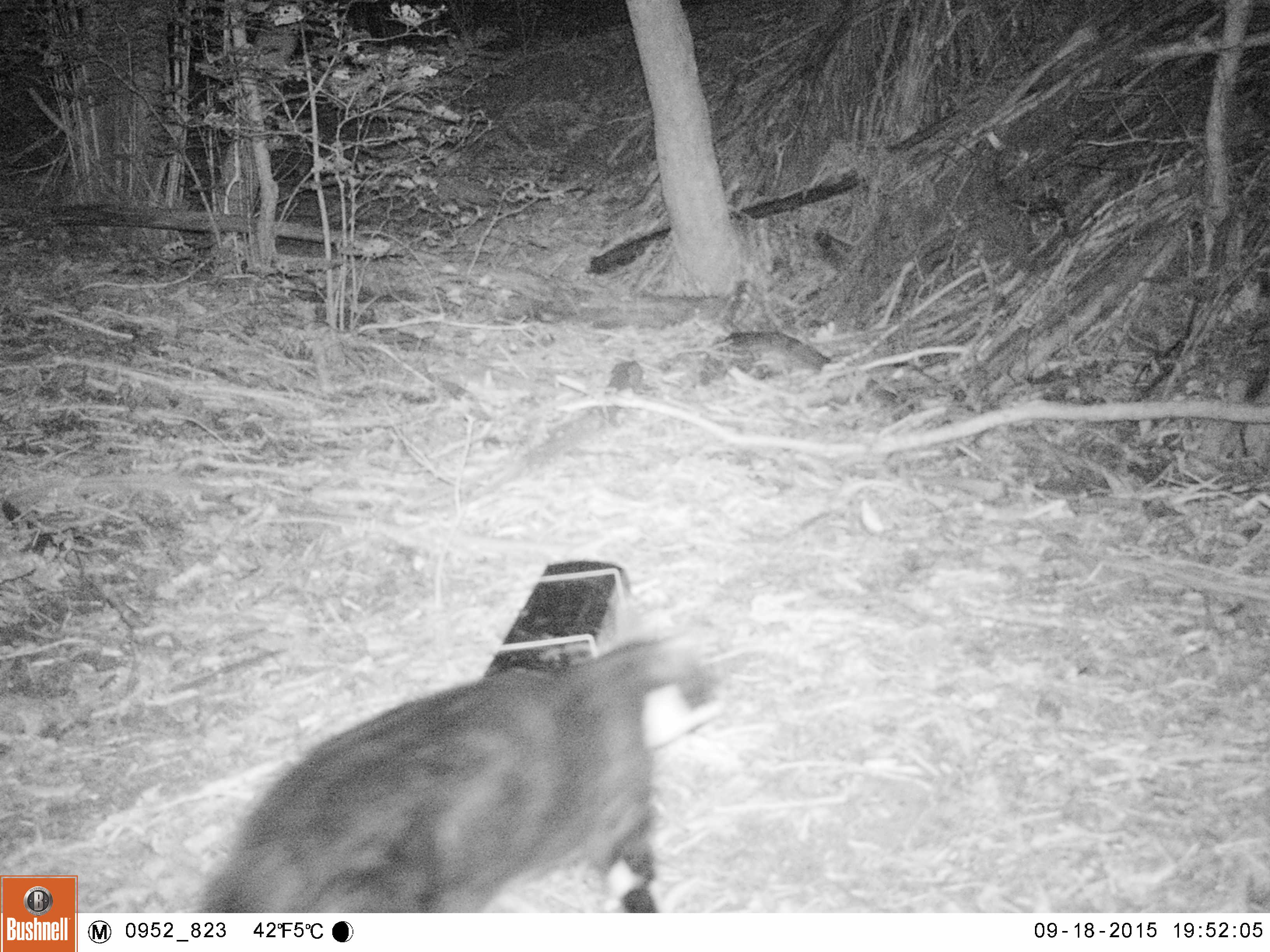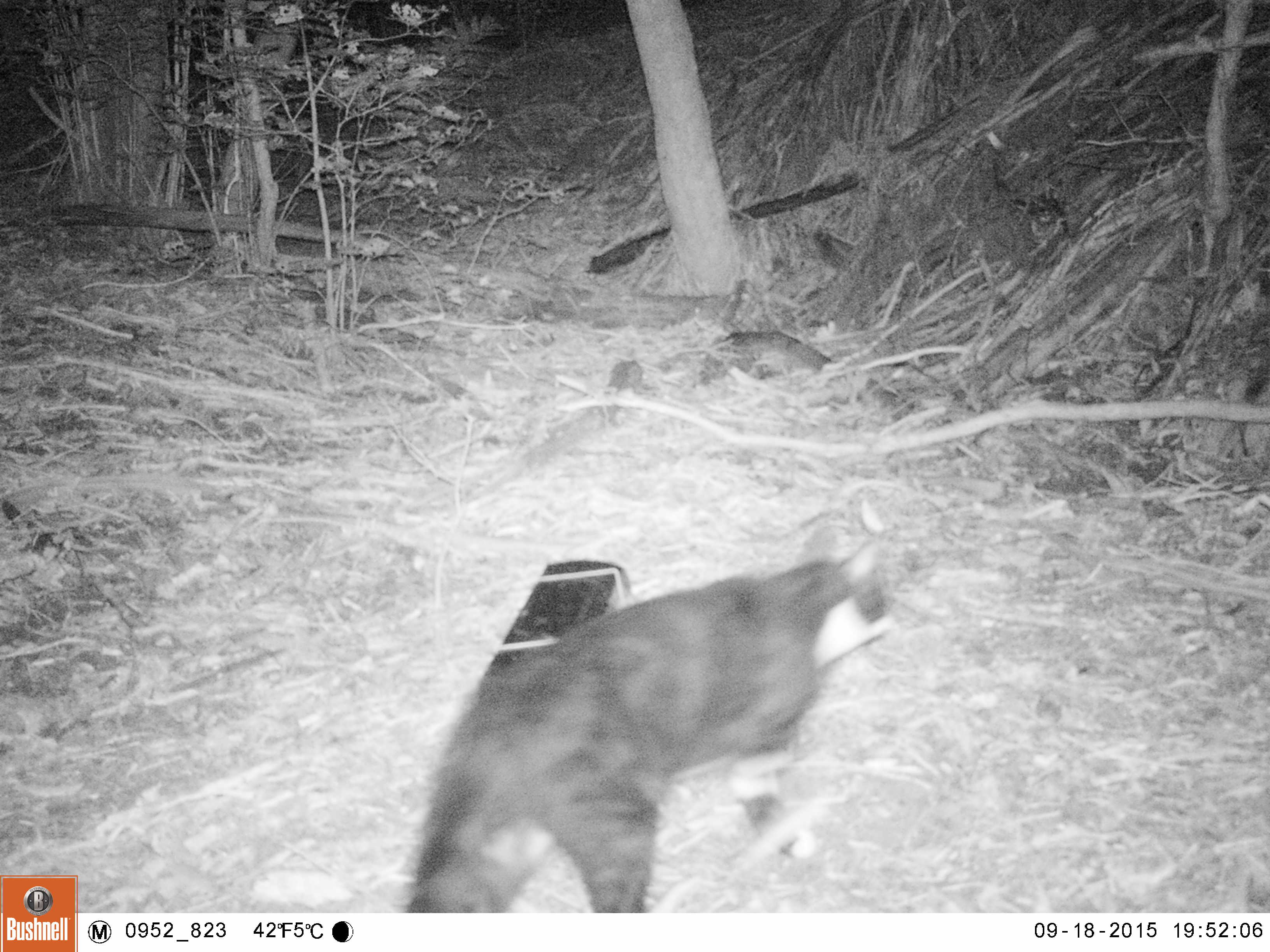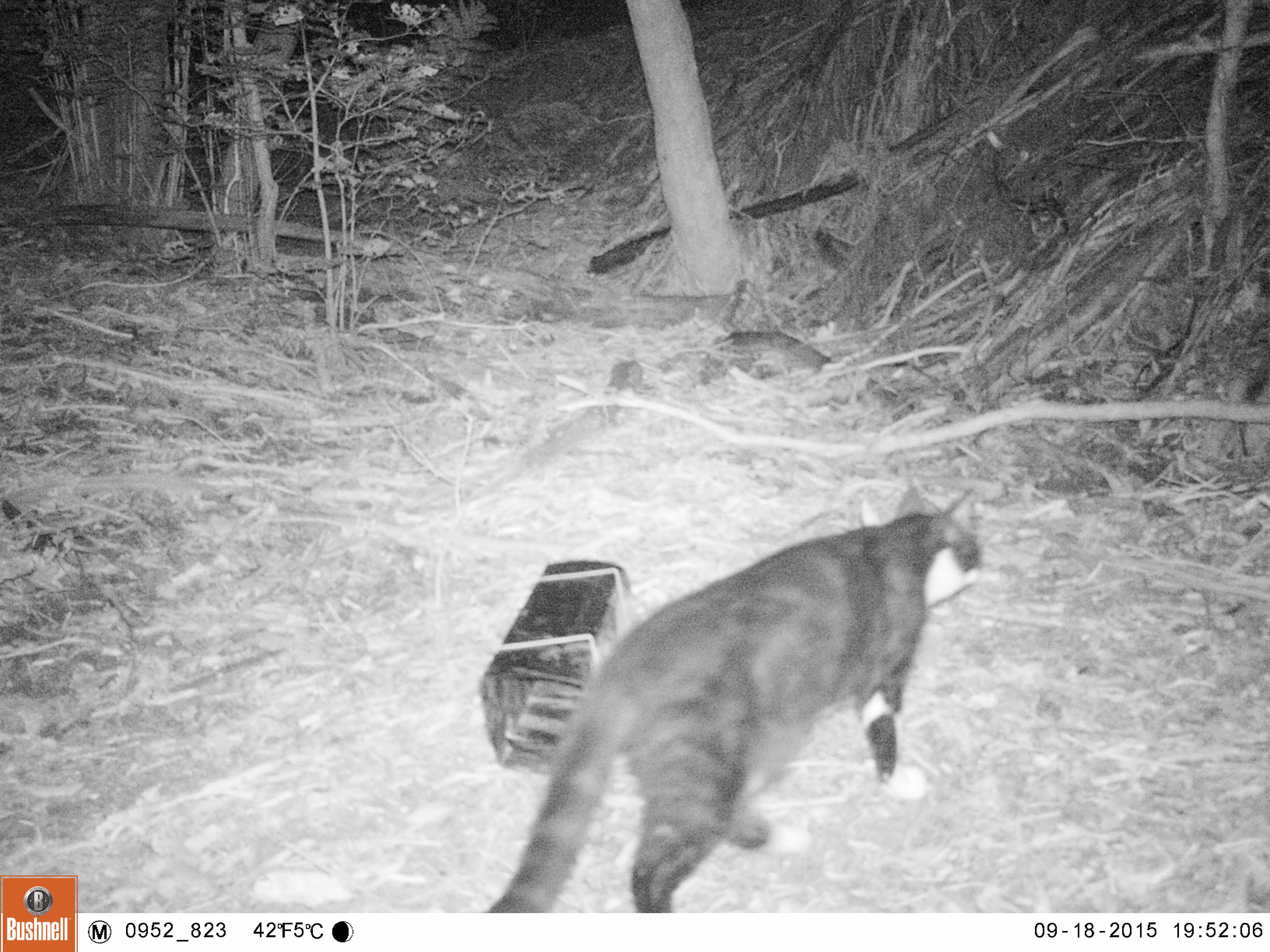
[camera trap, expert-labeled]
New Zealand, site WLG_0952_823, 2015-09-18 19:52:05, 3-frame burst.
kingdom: Animalia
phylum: Chordata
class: Mammalia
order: Carnivora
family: Felidae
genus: Felis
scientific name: Felis catus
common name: domestic cat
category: cat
Cat (domestic cat) (Felis catus).